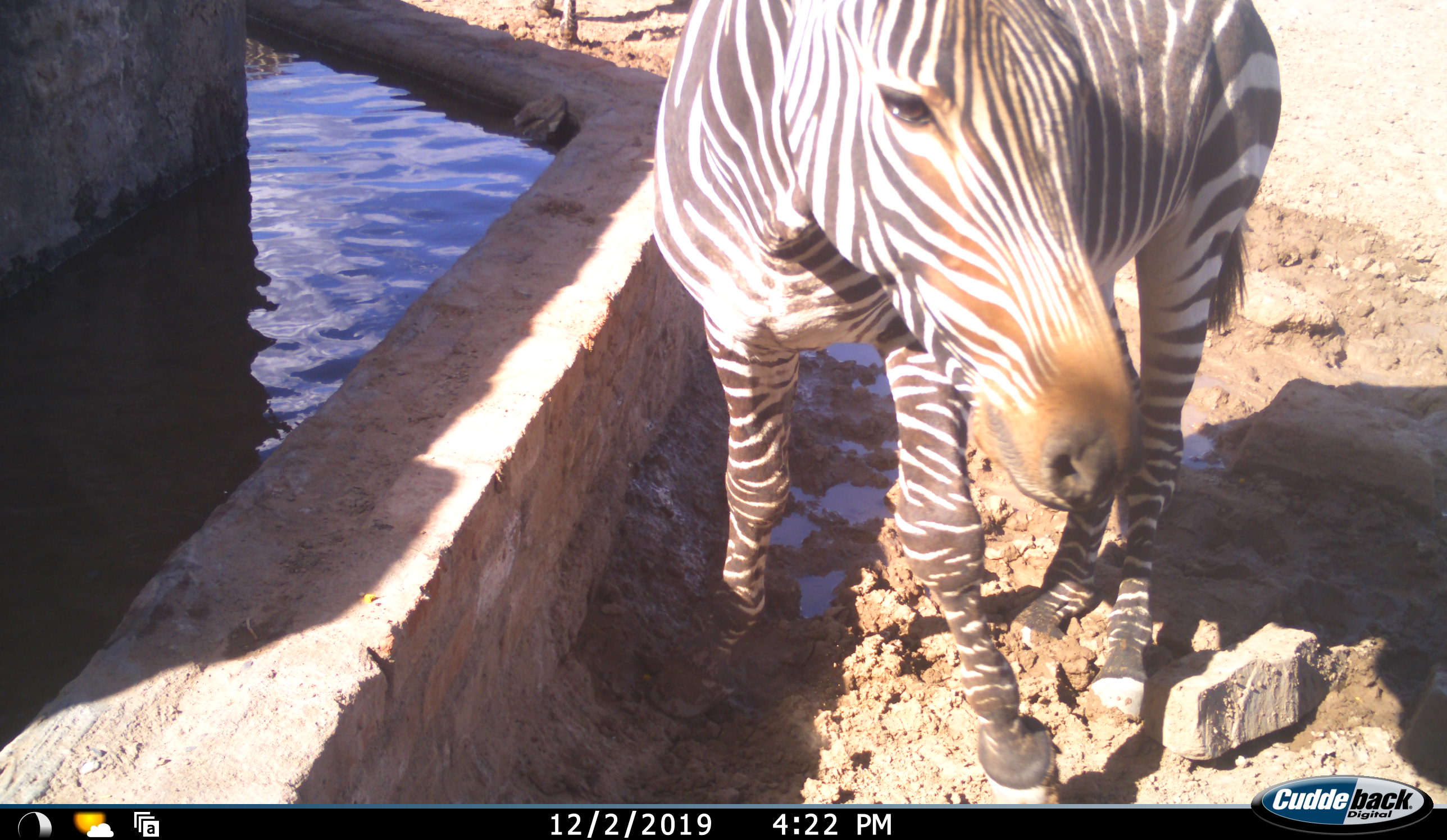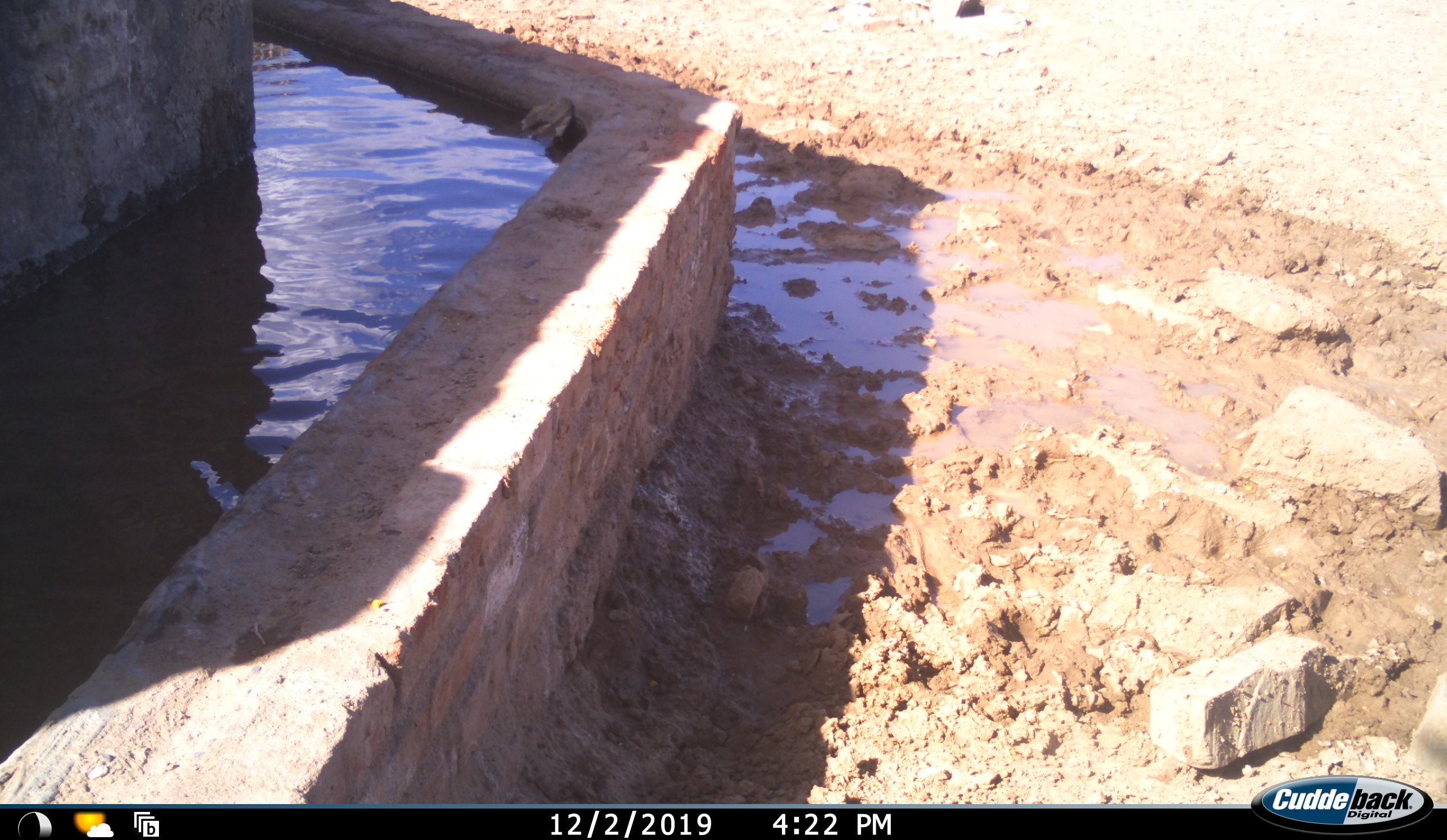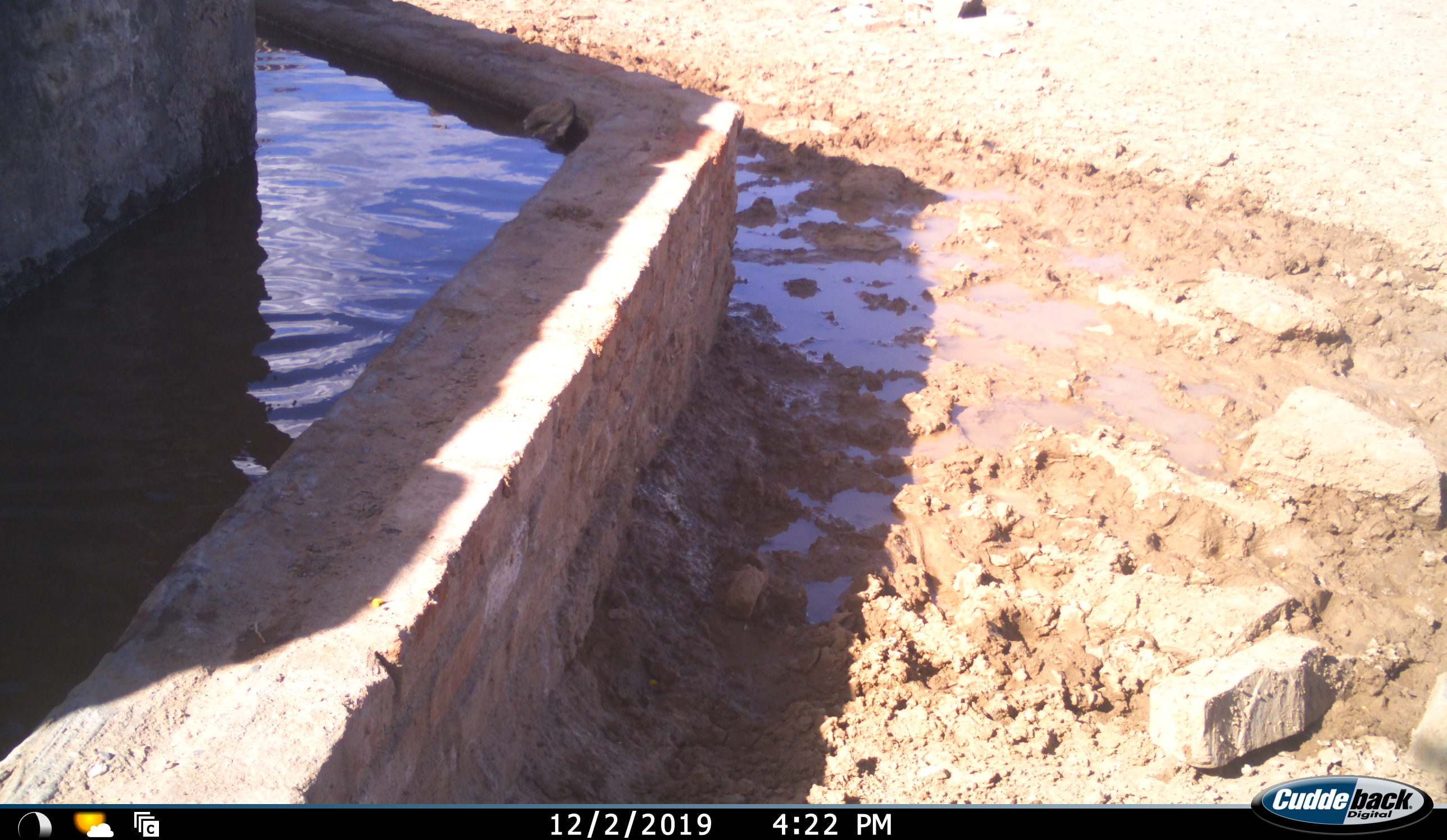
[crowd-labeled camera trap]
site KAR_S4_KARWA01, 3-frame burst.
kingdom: Animalia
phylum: Chordata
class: Mammalia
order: Perissodactyla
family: Equidae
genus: Equus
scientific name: Equus zebra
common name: mountain zebra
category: zebramountain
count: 1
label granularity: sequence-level